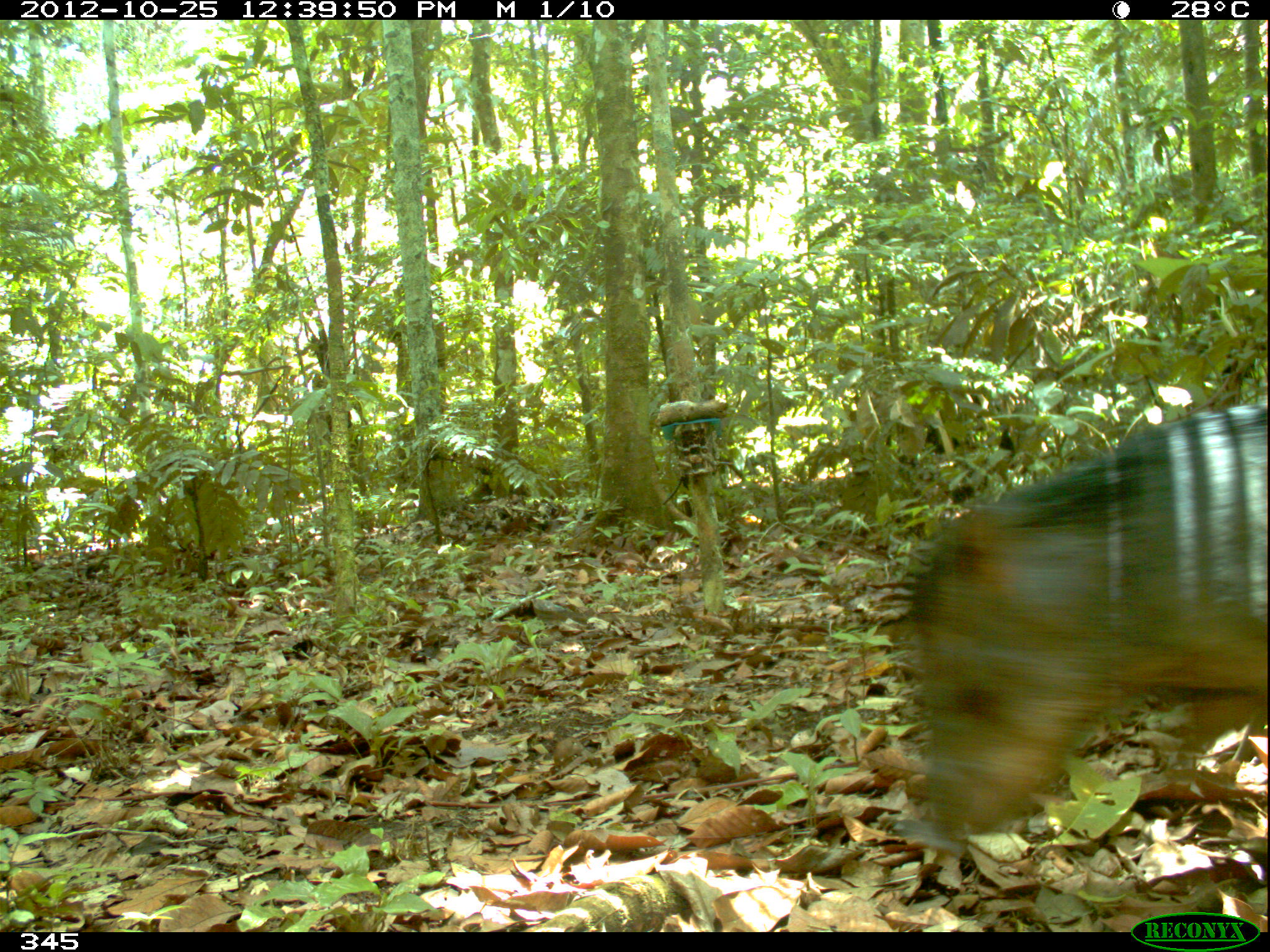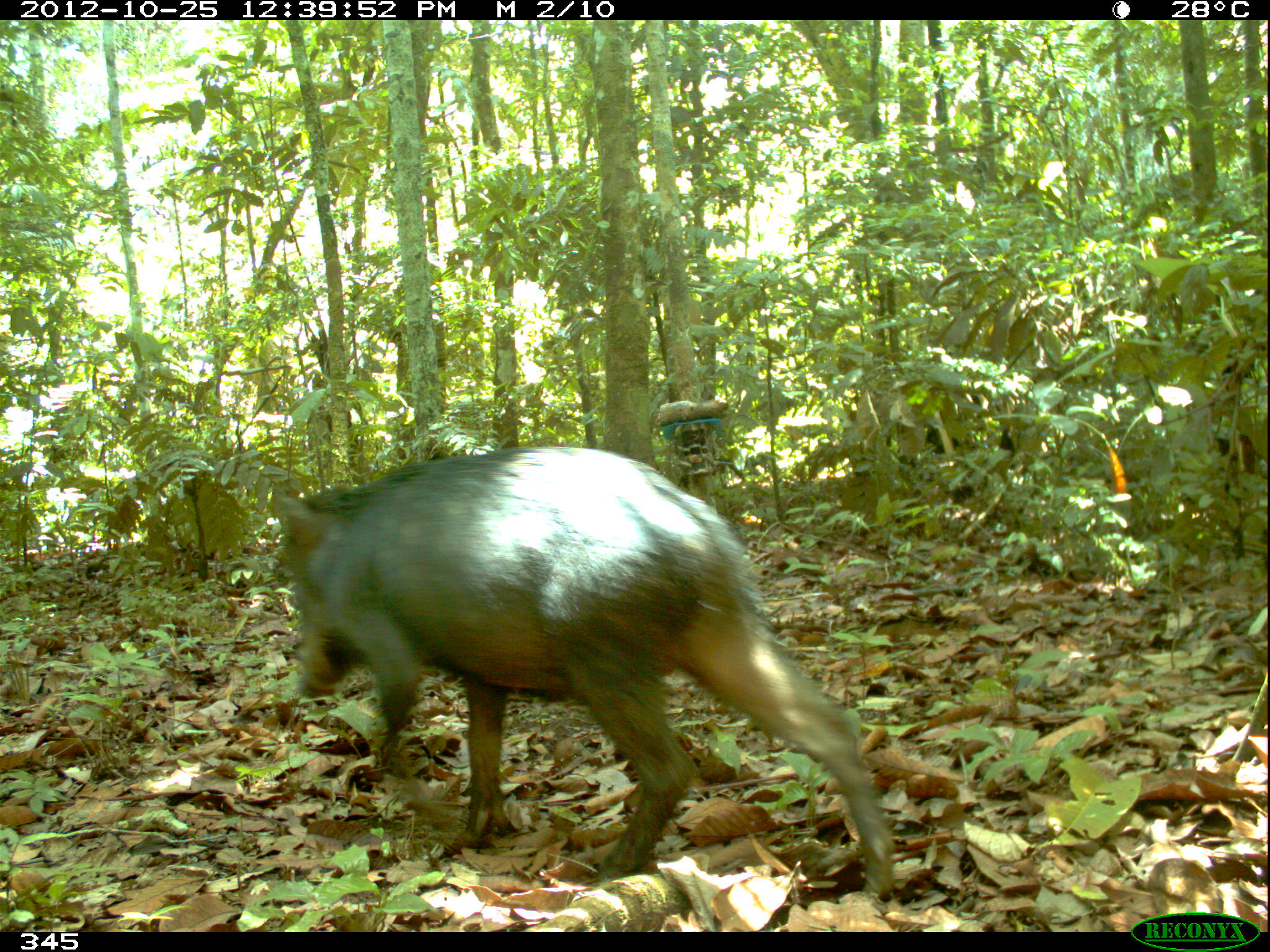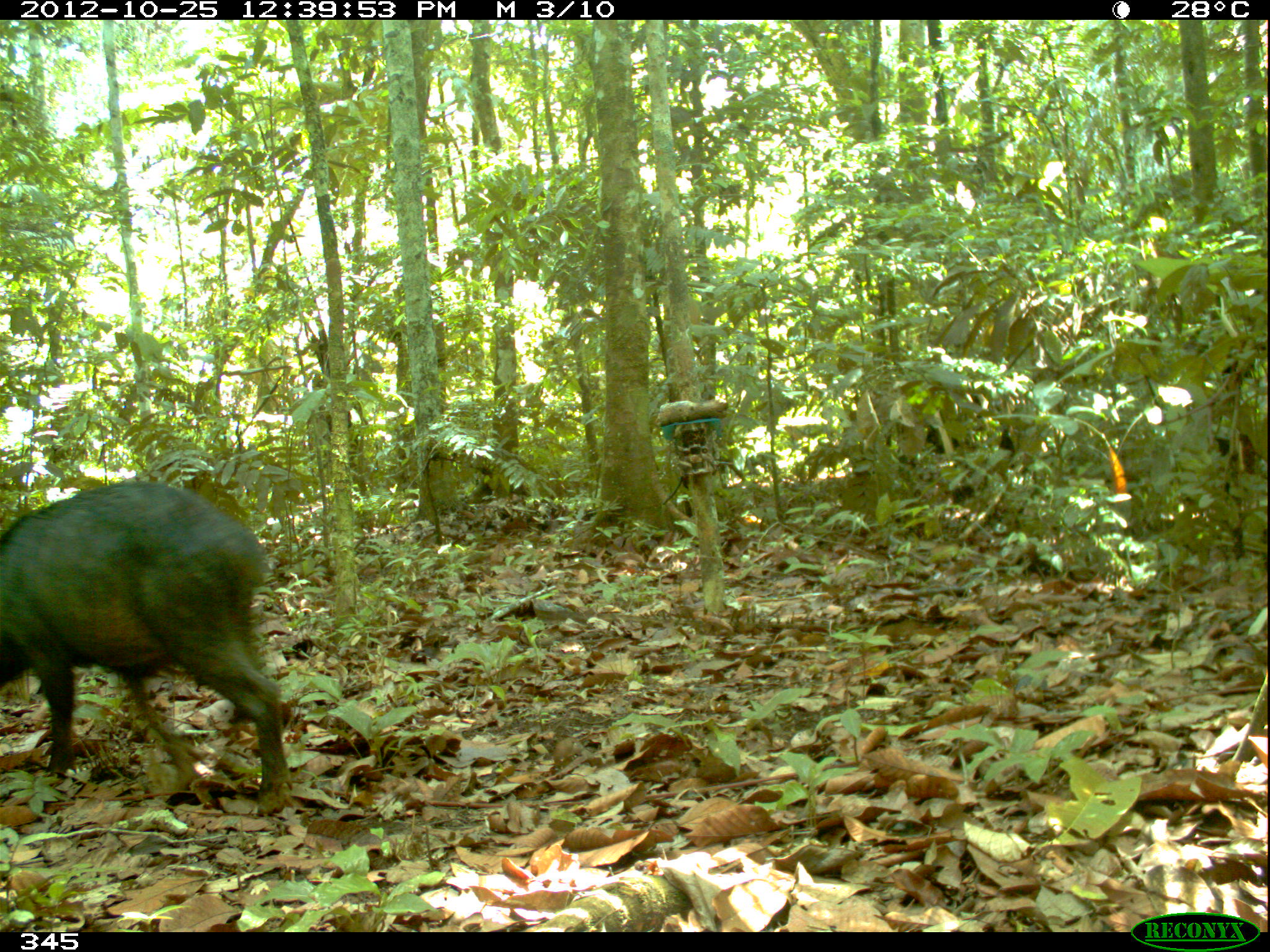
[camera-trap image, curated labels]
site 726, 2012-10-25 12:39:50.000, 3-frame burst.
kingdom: Animalia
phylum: Chordata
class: Mammalia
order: Artiodactyla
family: Tayassuidae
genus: Tayassu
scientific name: Tayassu pecari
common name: white-lipped peccary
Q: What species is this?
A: Tayassu pecari (white-lipped peccary).